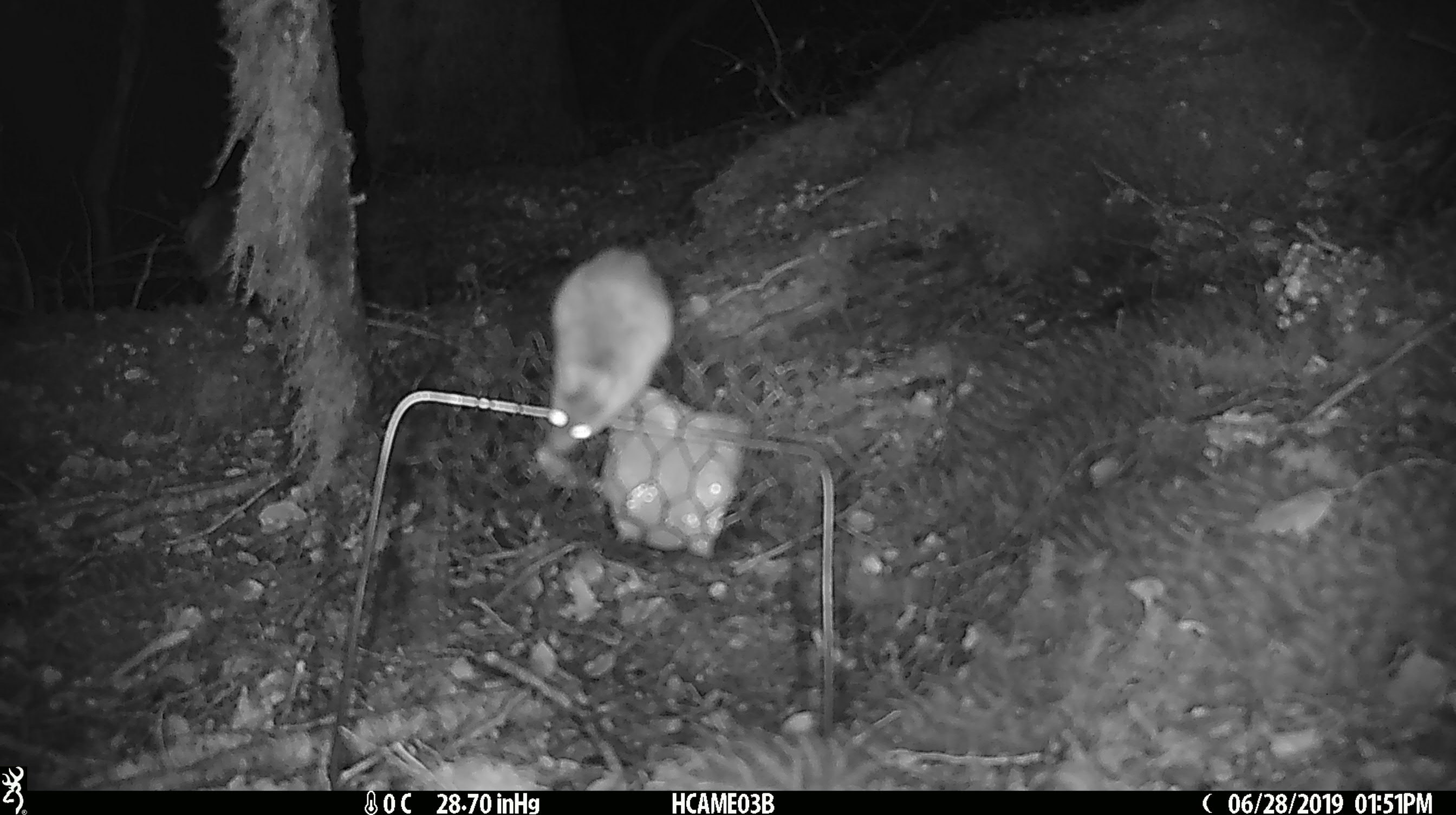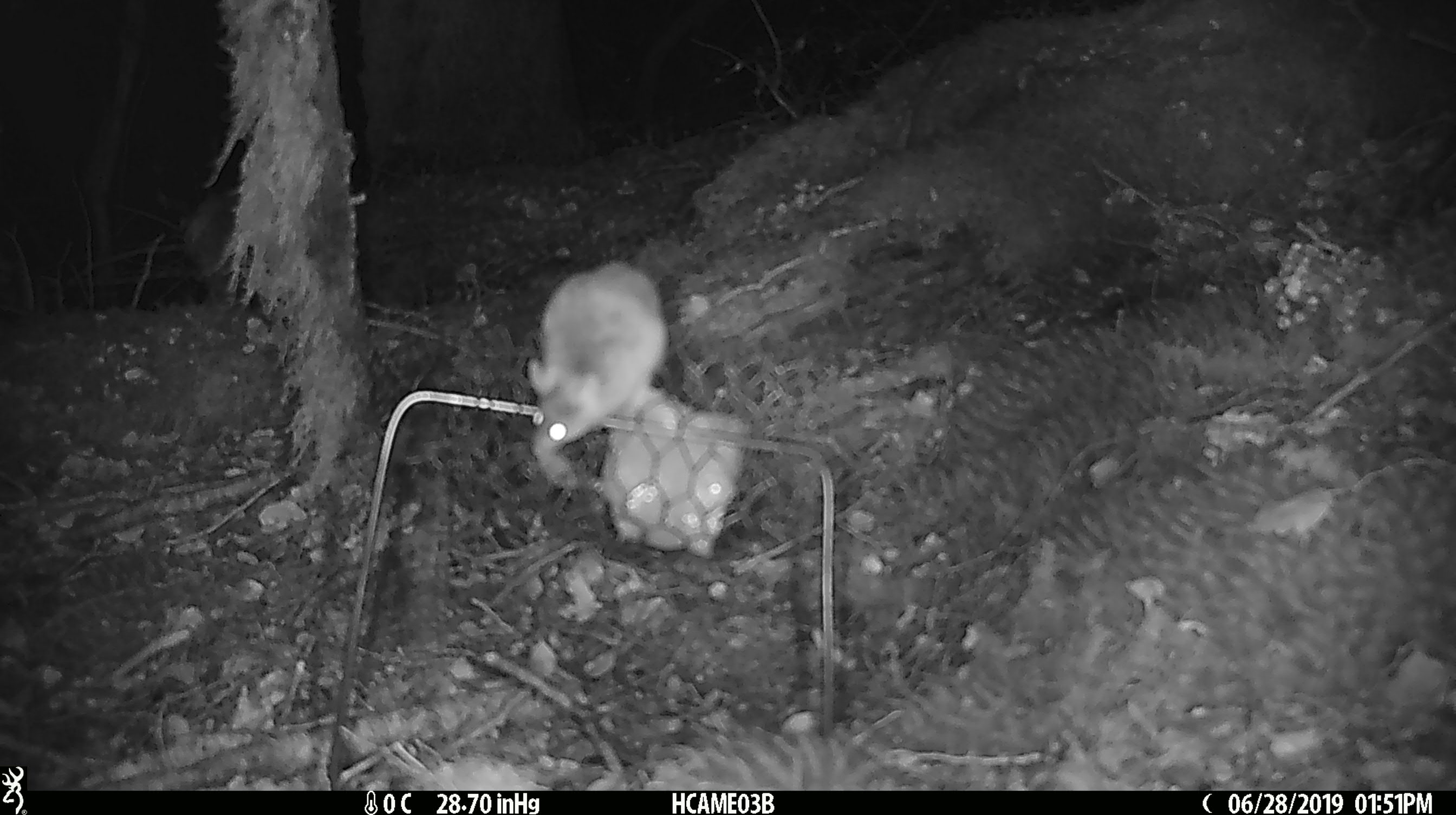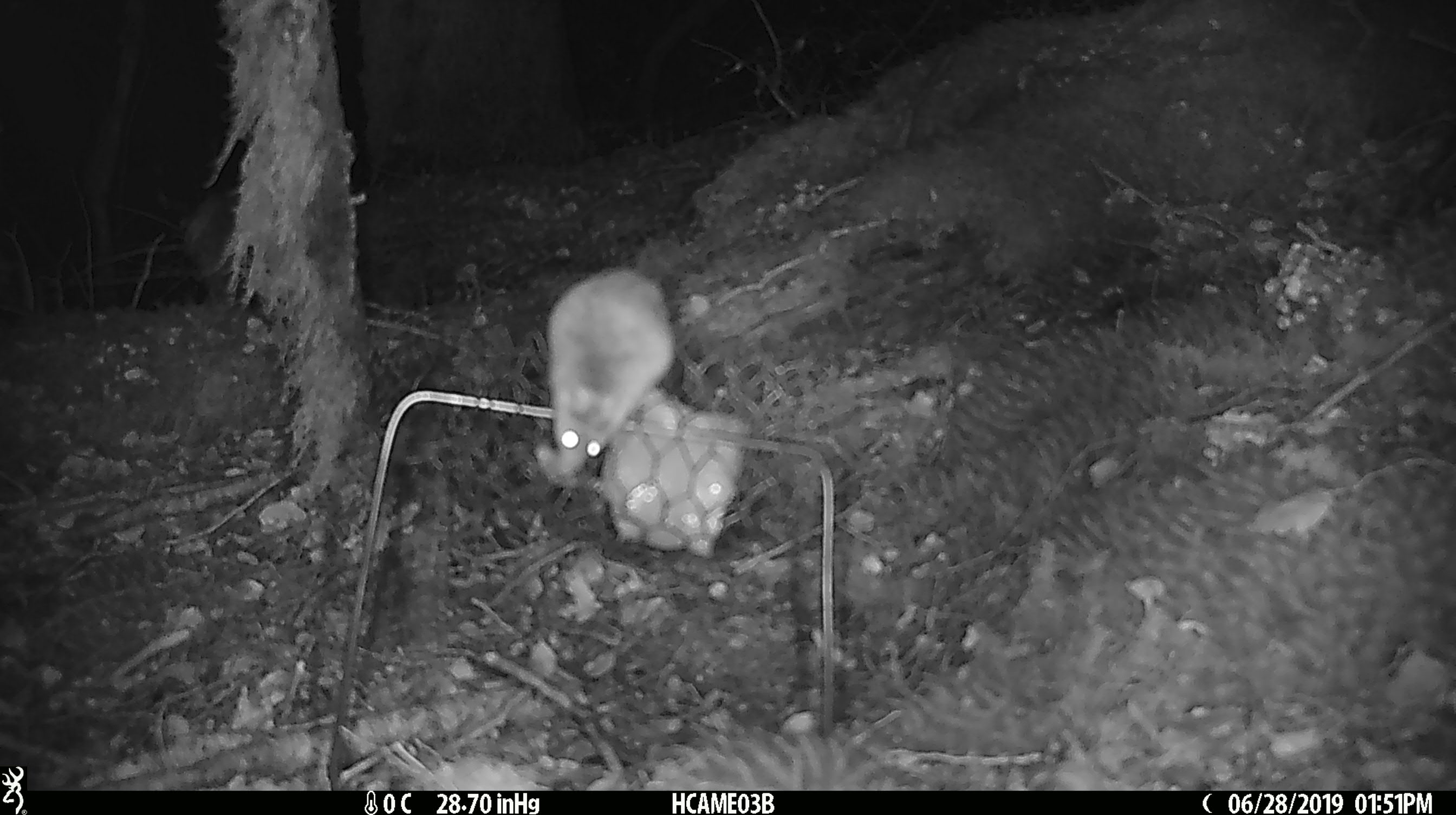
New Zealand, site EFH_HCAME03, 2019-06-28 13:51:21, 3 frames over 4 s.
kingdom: Animalia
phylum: Chordata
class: Mammalia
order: Rodentia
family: Muridae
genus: Mus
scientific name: Mus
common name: mouse